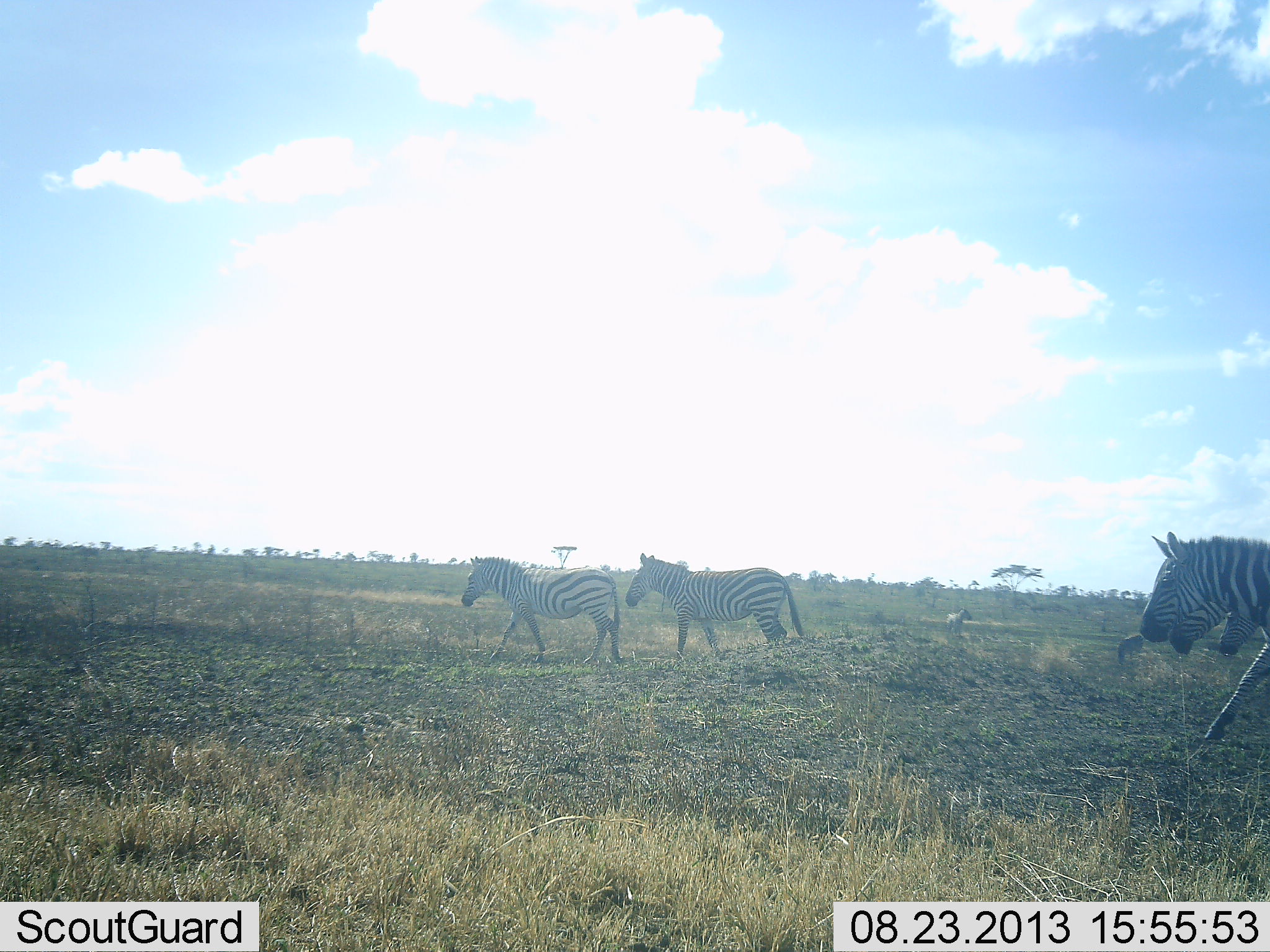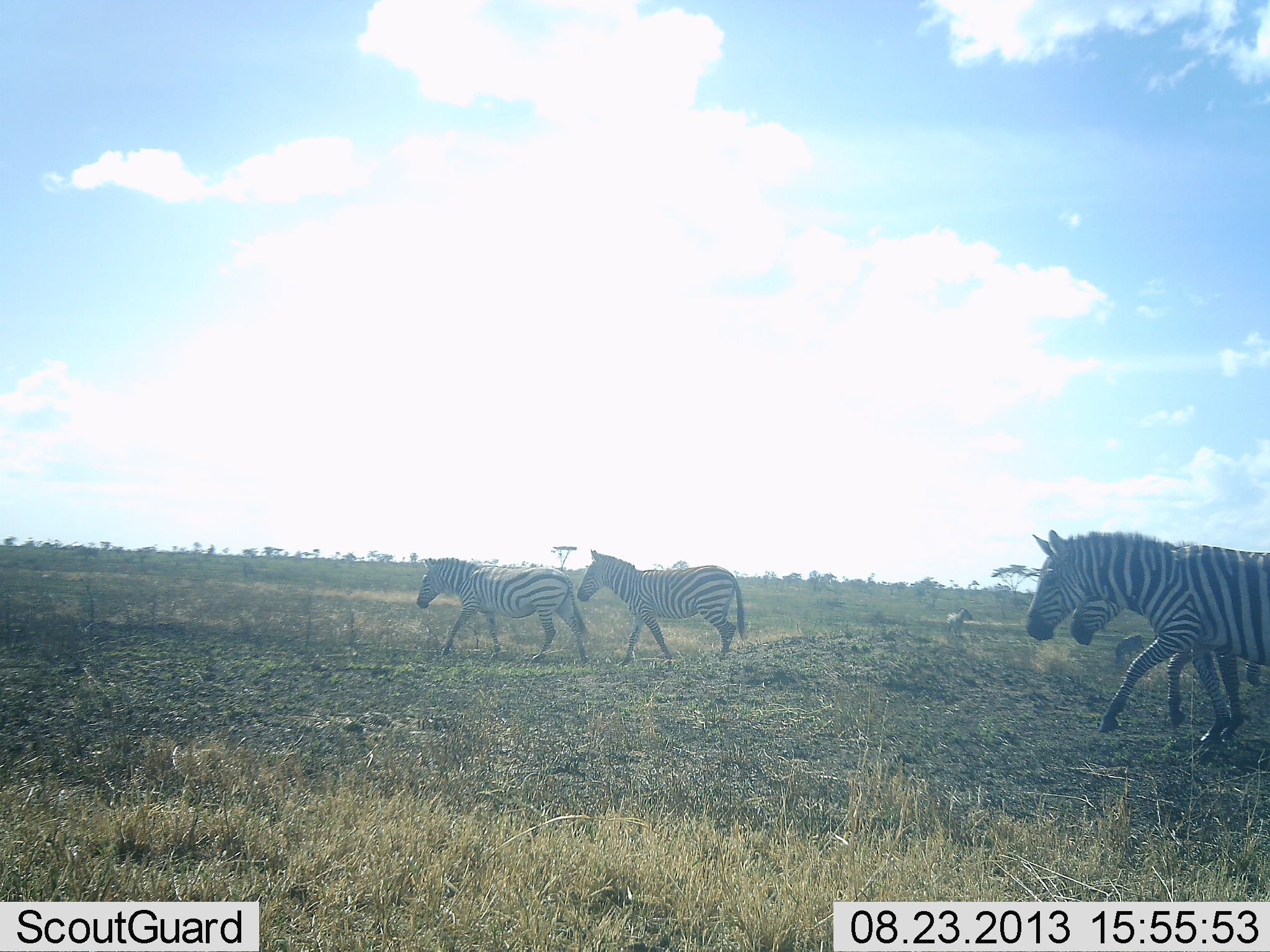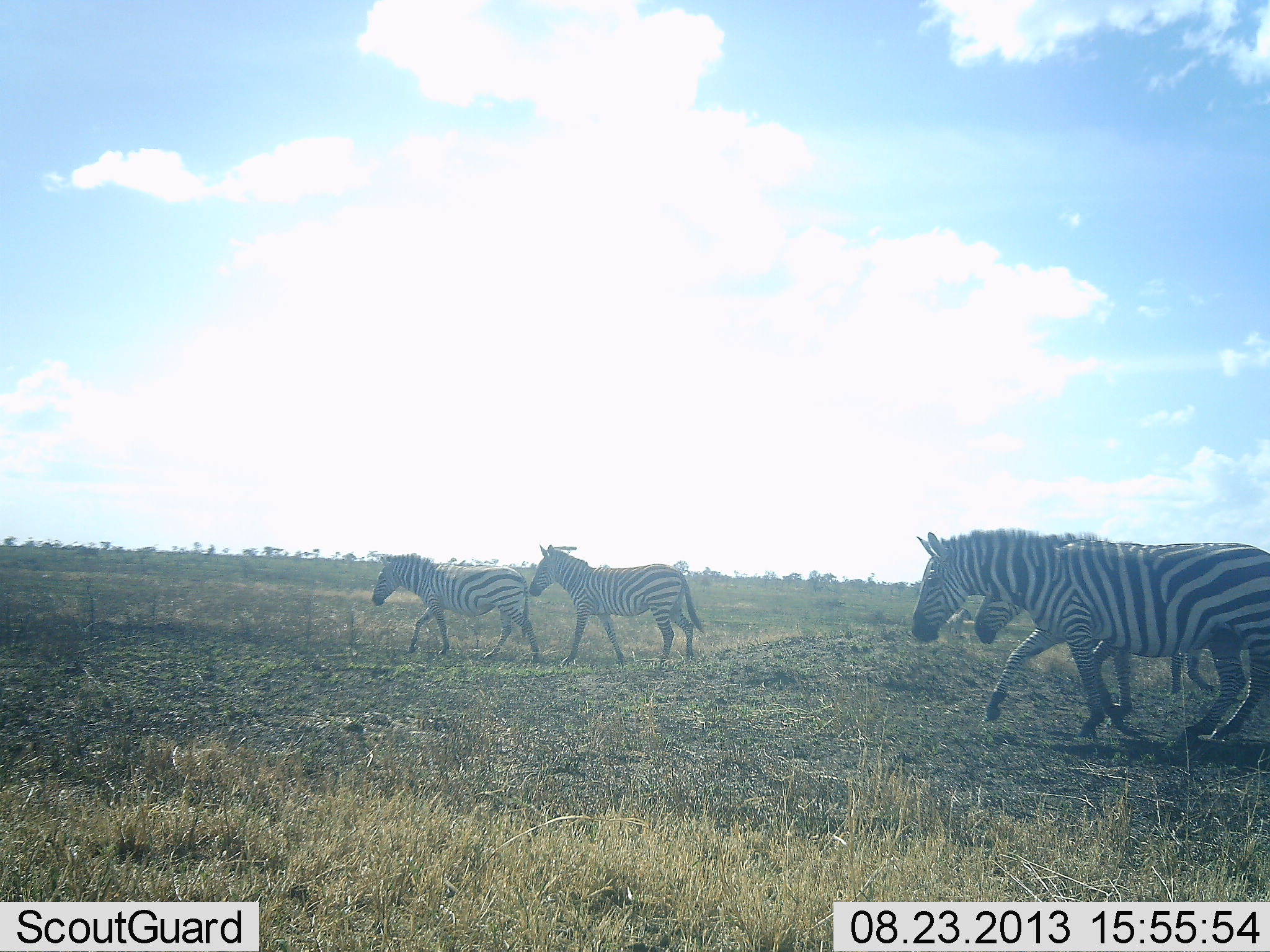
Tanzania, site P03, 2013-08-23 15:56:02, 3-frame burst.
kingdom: Animalia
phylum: Chordata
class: Mammalia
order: Perissodactyla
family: Equidae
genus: Equus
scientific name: Equus quagga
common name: plains zebra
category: zebra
Zebra (plains zebra) (Equus quagga), count 4. Behavior (volunteer vote fractions): standing 14%, resting 0%, moving 97%, interacting 0%. Young present (vote fraction): 3%. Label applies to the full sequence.